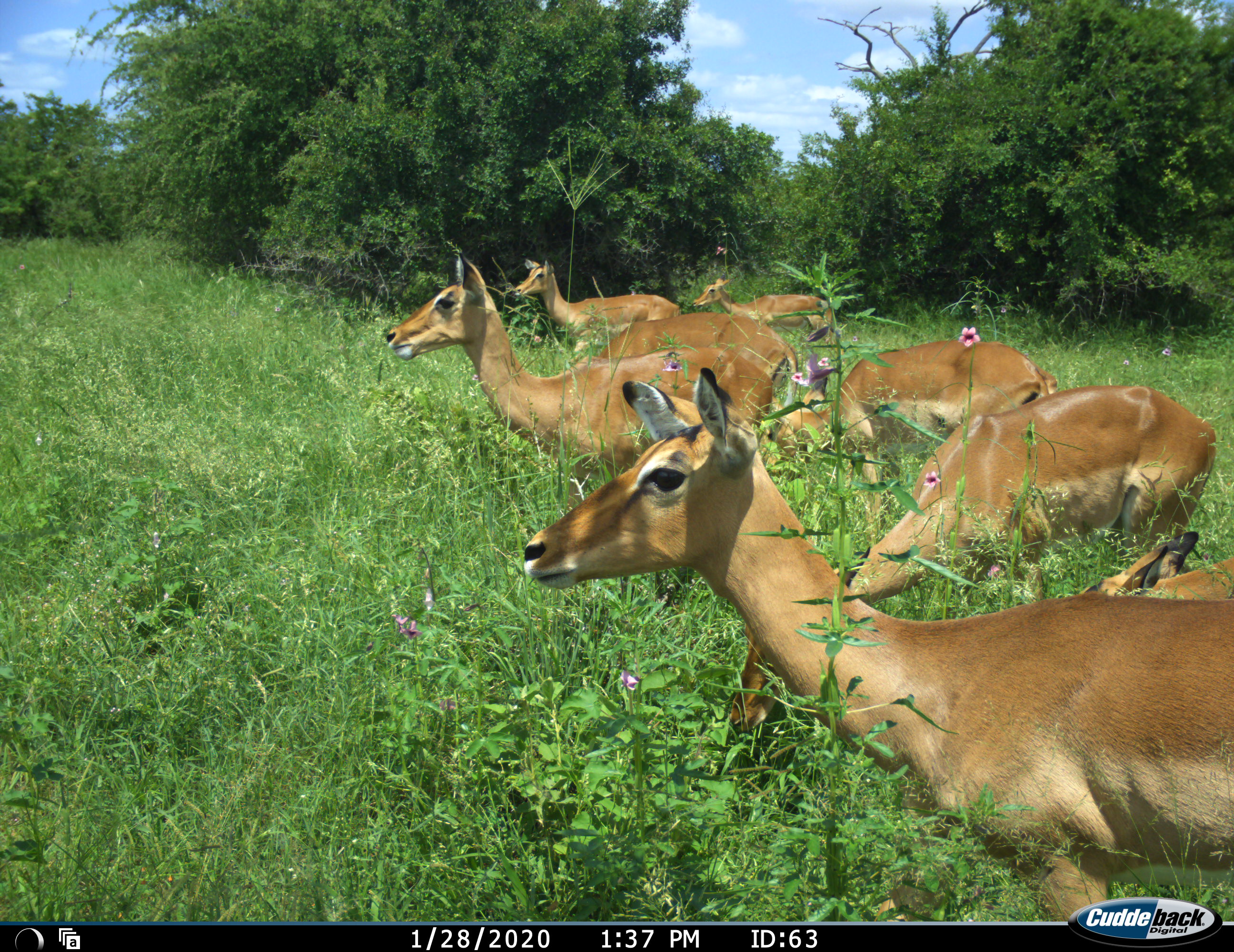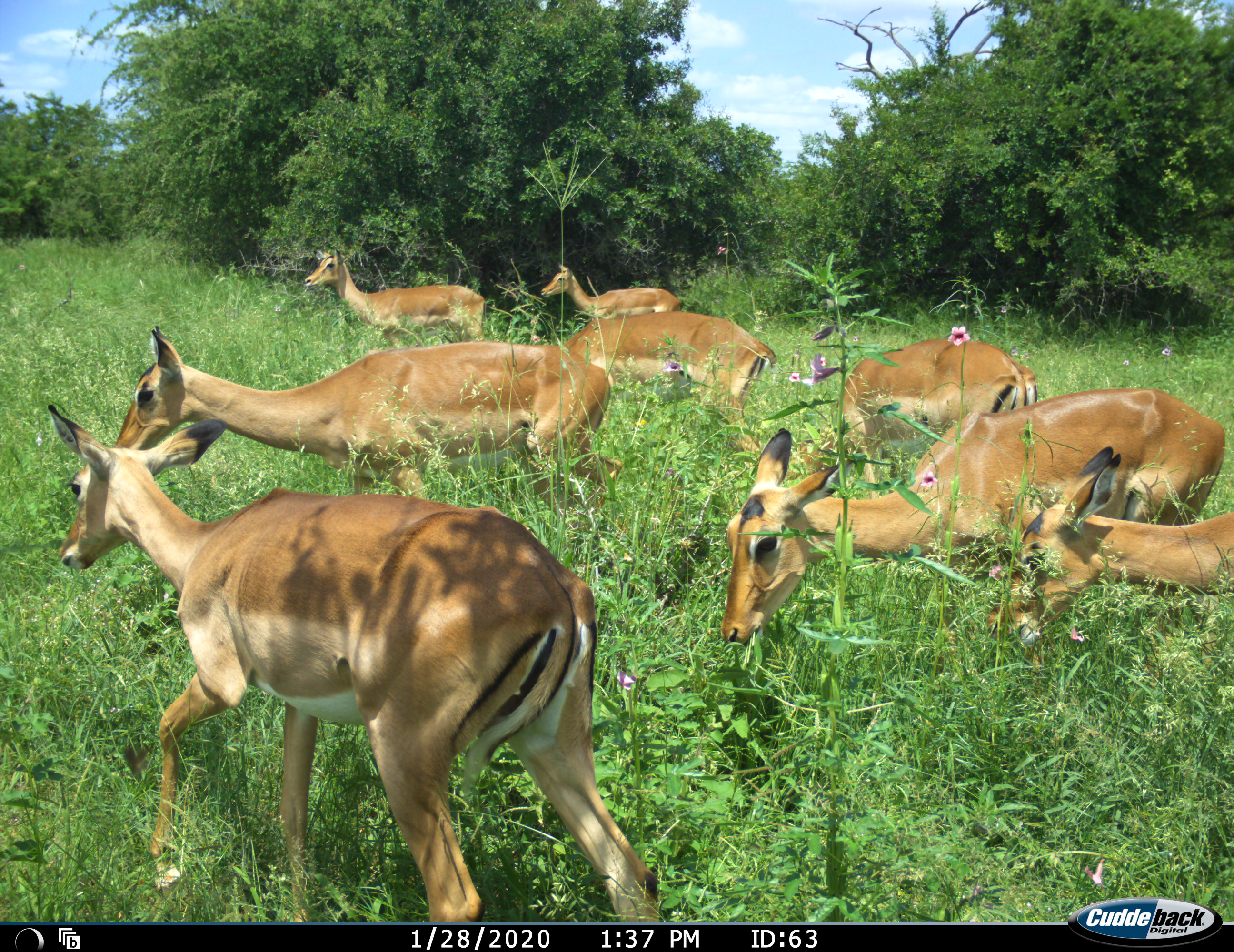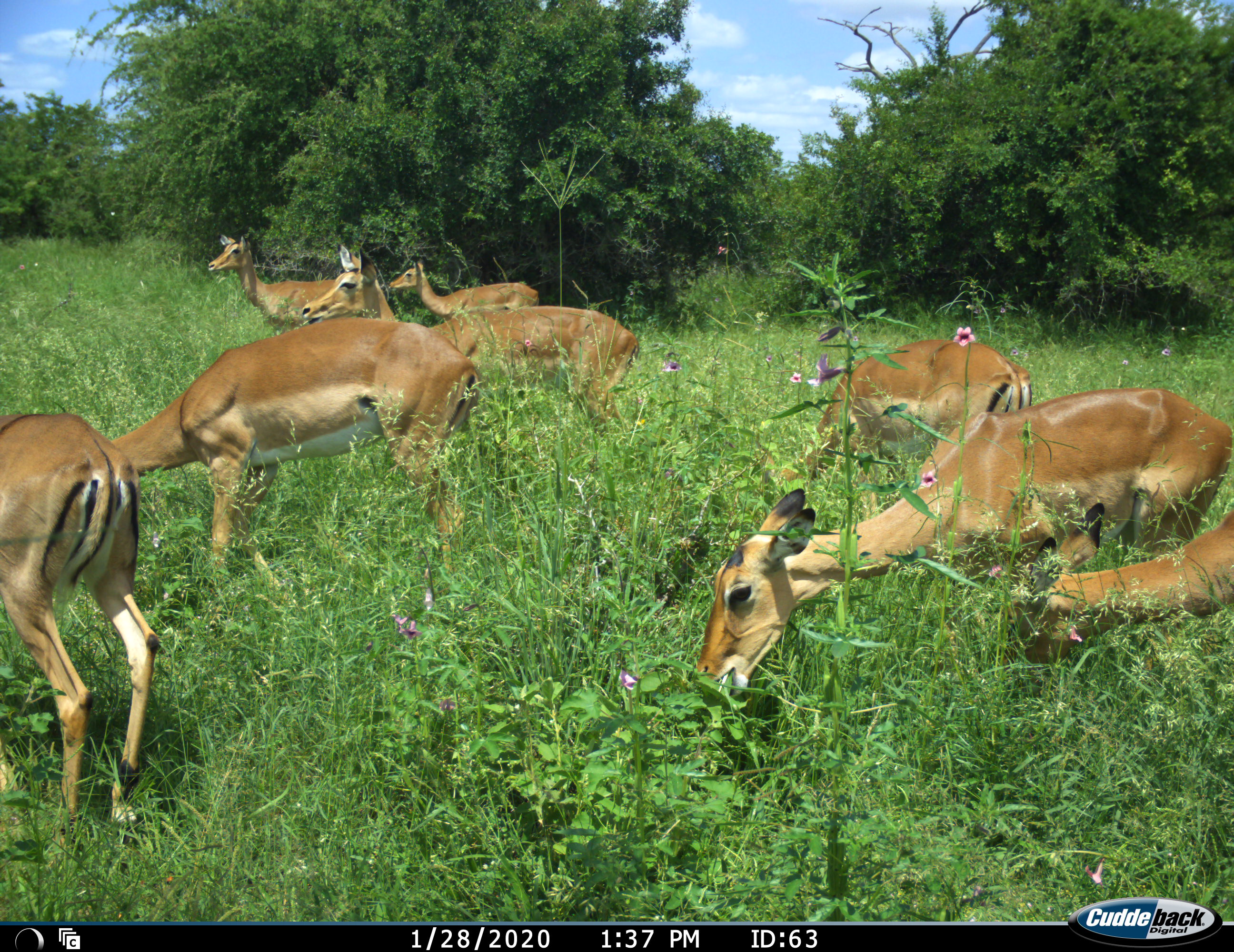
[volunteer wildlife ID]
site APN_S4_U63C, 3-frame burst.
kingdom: Animalia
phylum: Chordata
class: Mammalia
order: Artiodactyla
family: Bovidae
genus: Aepyceros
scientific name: Aepyceros melampus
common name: impala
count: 8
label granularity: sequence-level